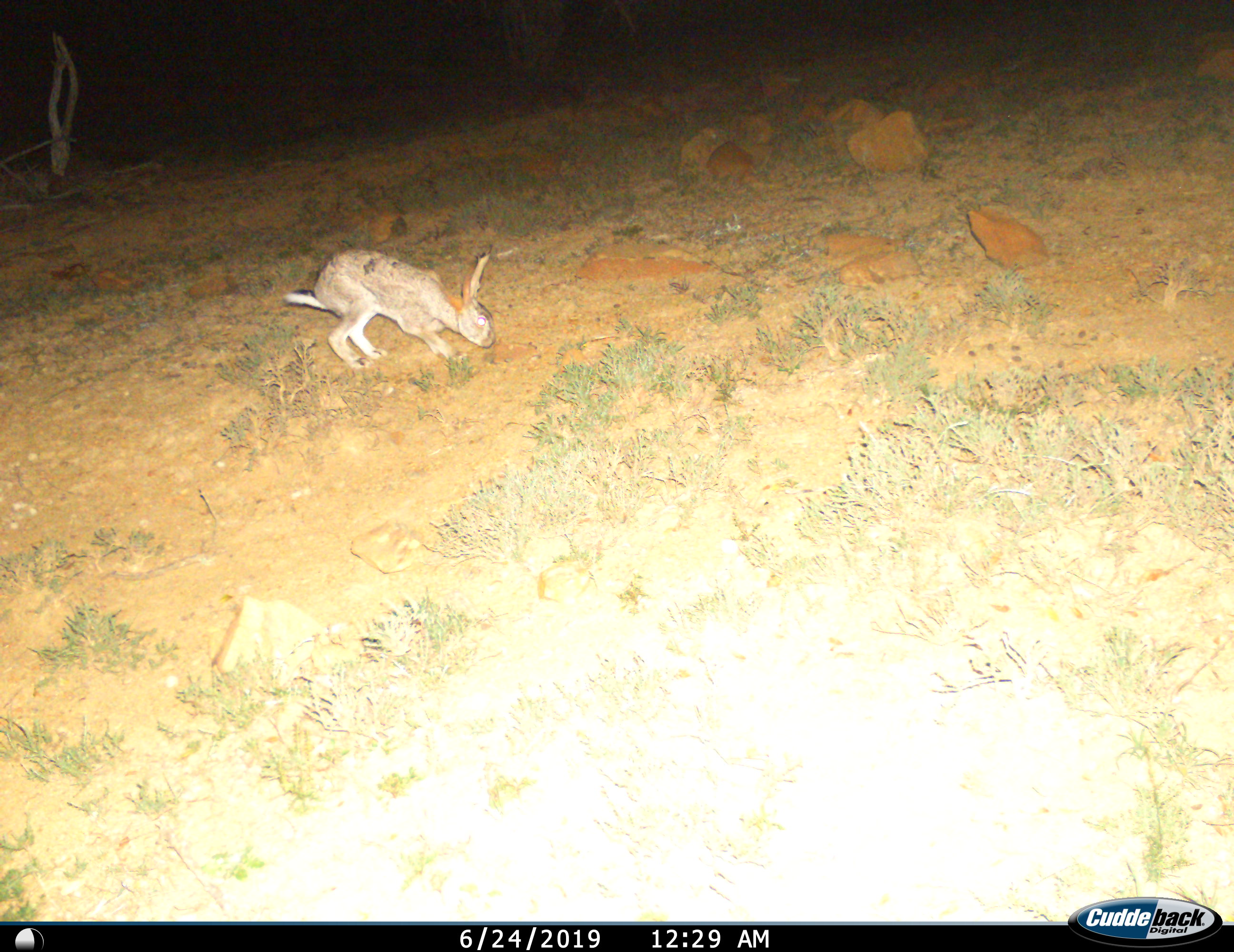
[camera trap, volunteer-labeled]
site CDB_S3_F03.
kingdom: Animalia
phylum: Chordata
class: Mammalia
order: Lagomorpha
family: Leporidae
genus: Lepus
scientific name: Lepus saxatilis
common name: scrub hare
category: harescrub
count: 1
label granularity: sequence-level